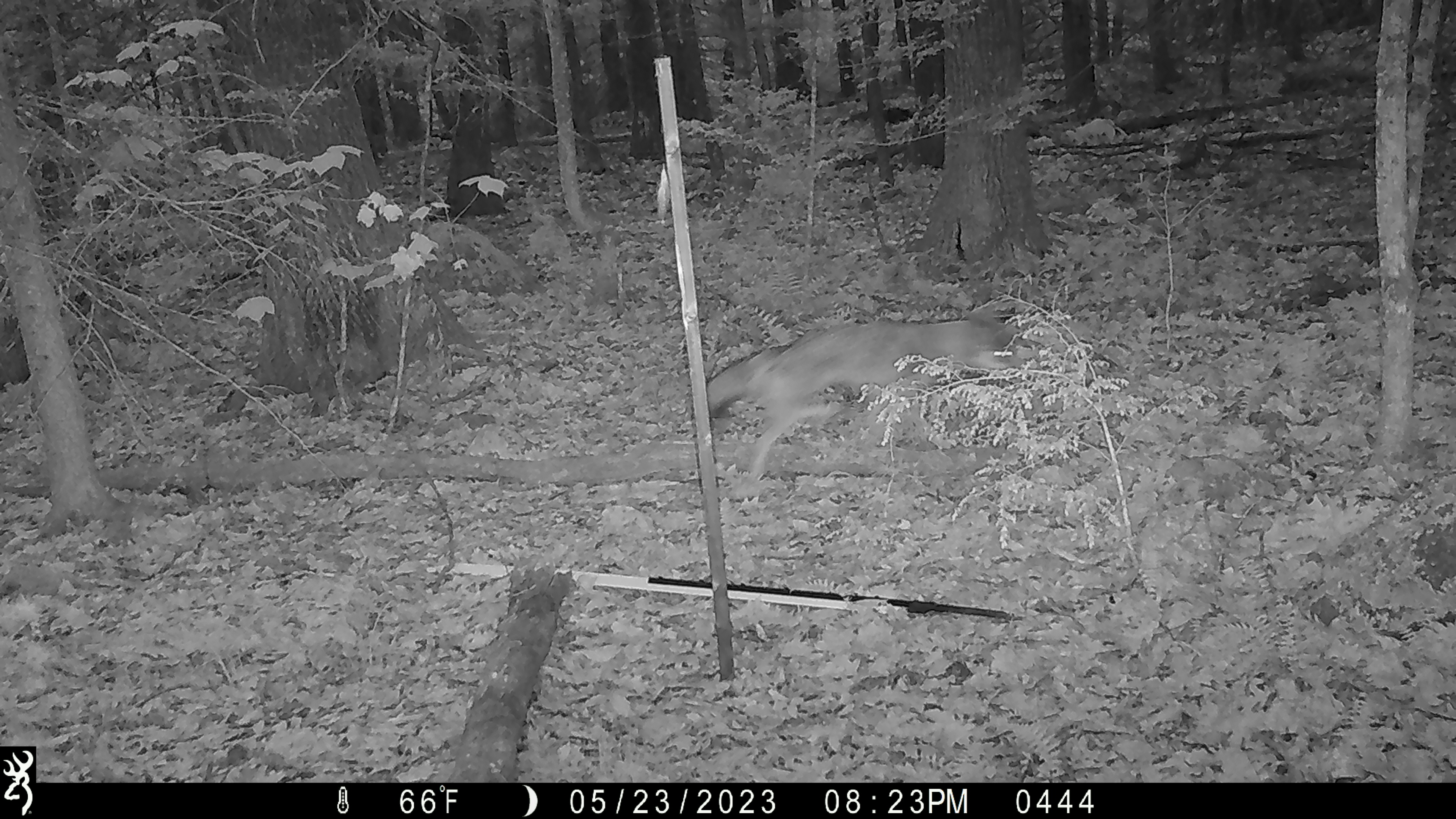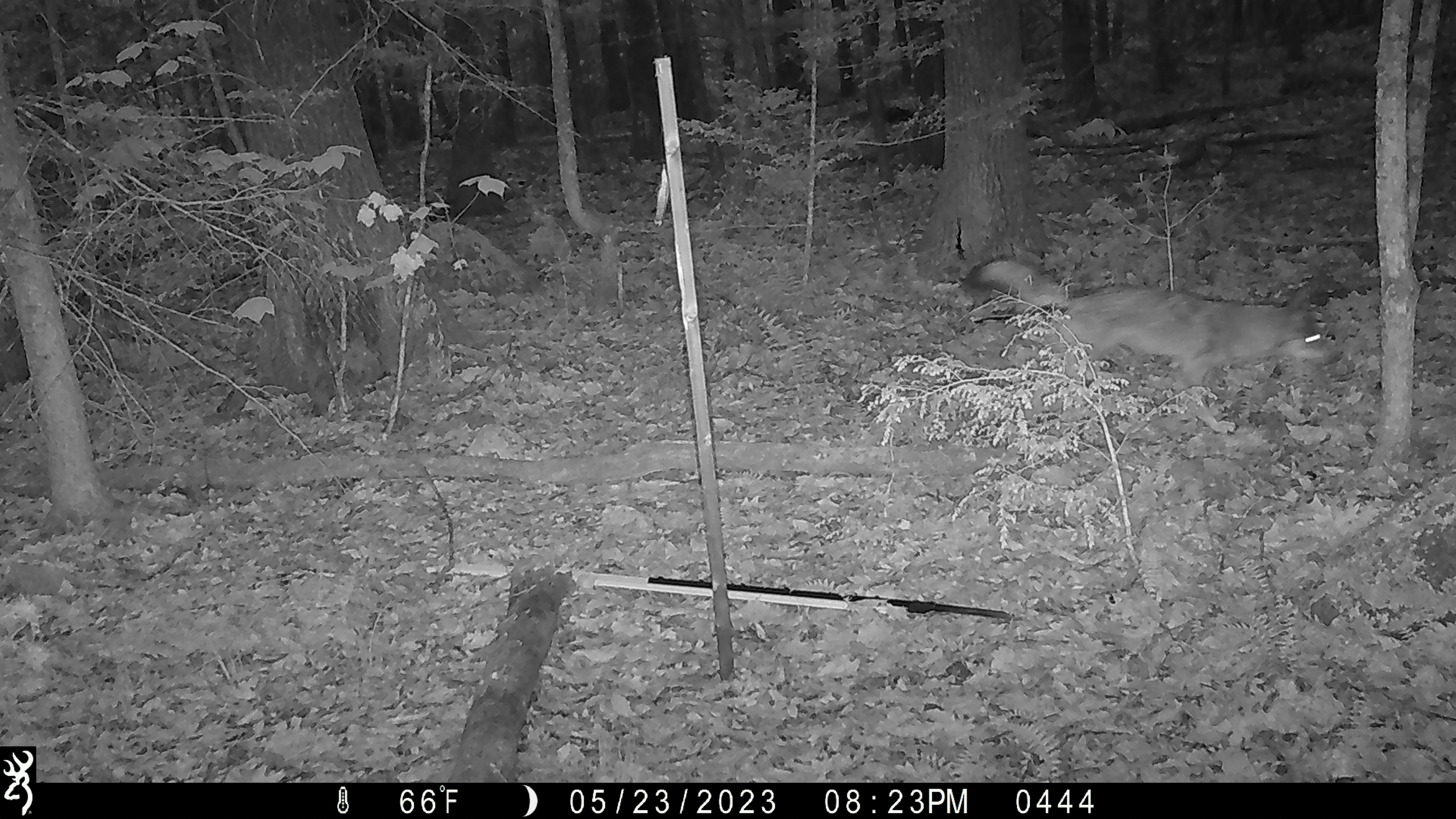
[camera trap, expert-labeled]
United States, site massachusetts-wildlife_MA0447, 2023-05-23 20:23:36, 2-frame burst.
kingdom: Animalia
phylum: Chordata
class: Mammalia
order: Carnivora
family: Canidae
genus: Canis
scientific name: Canis latrans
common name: coyote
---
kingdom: Animalia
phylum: Chordata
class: Mammalia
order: Carnivora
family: Canidae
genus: Urocyon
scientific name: Urocyon cinereoargenteus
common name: gray fox